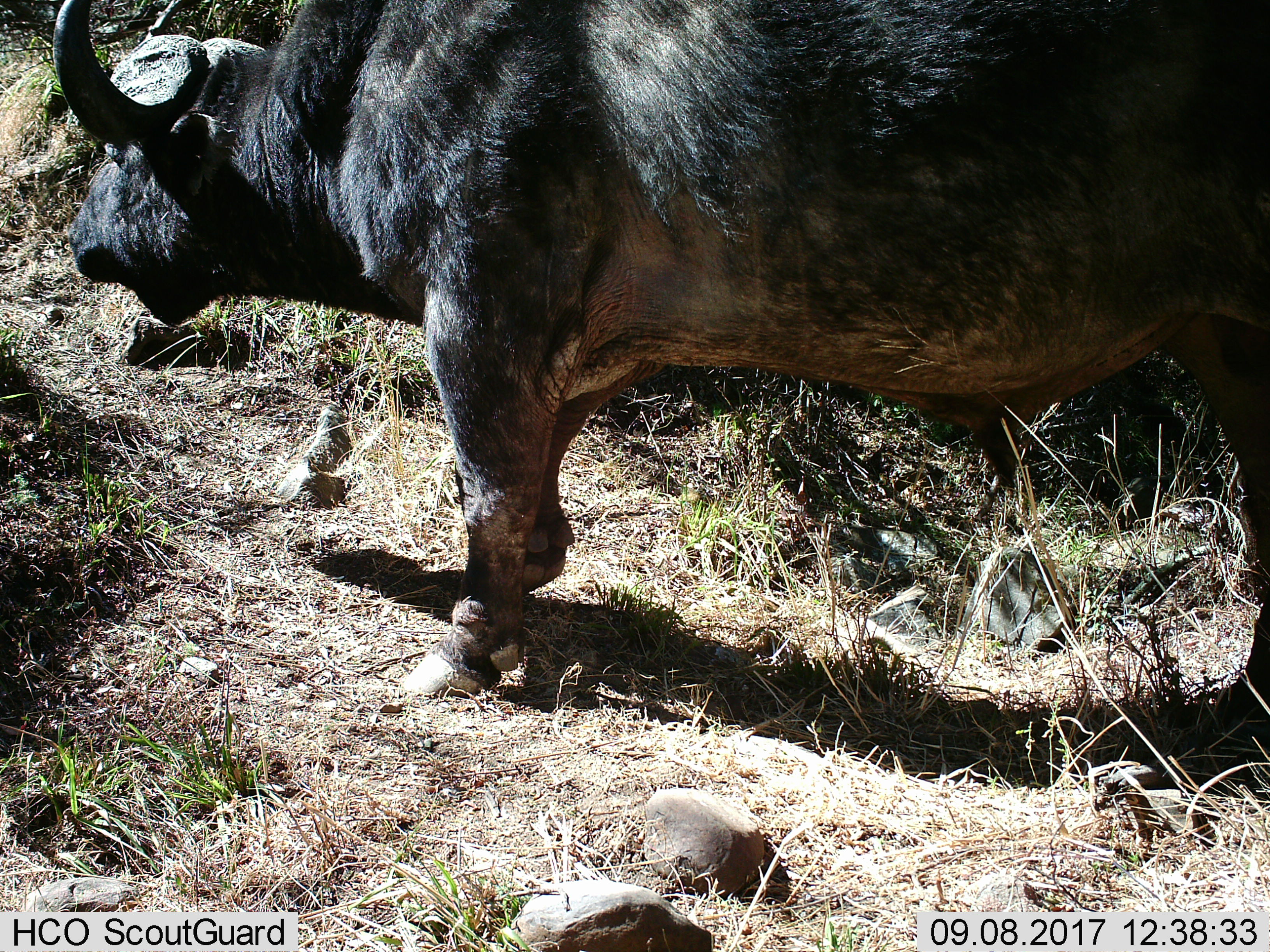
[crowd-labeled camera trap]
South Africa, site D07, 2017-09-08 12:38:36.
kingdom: Animalia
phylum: Chordata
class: Mammalia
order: Artiodactyla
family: Bovidae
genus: Syncerus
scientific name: Syncerus caffer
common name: cape buffalo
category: buffalo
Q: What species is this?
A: Buffalo (cape buffalo) (Syncerus caffer).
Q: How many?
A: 1.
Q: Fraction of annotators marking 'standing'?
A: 60%.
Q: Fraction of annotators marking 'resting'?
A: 0%.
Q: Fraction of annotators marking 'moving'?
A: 40%.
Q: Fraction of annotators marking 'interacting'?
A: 0%.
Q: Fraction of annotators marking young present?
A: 0%.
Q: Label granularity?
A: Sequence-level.